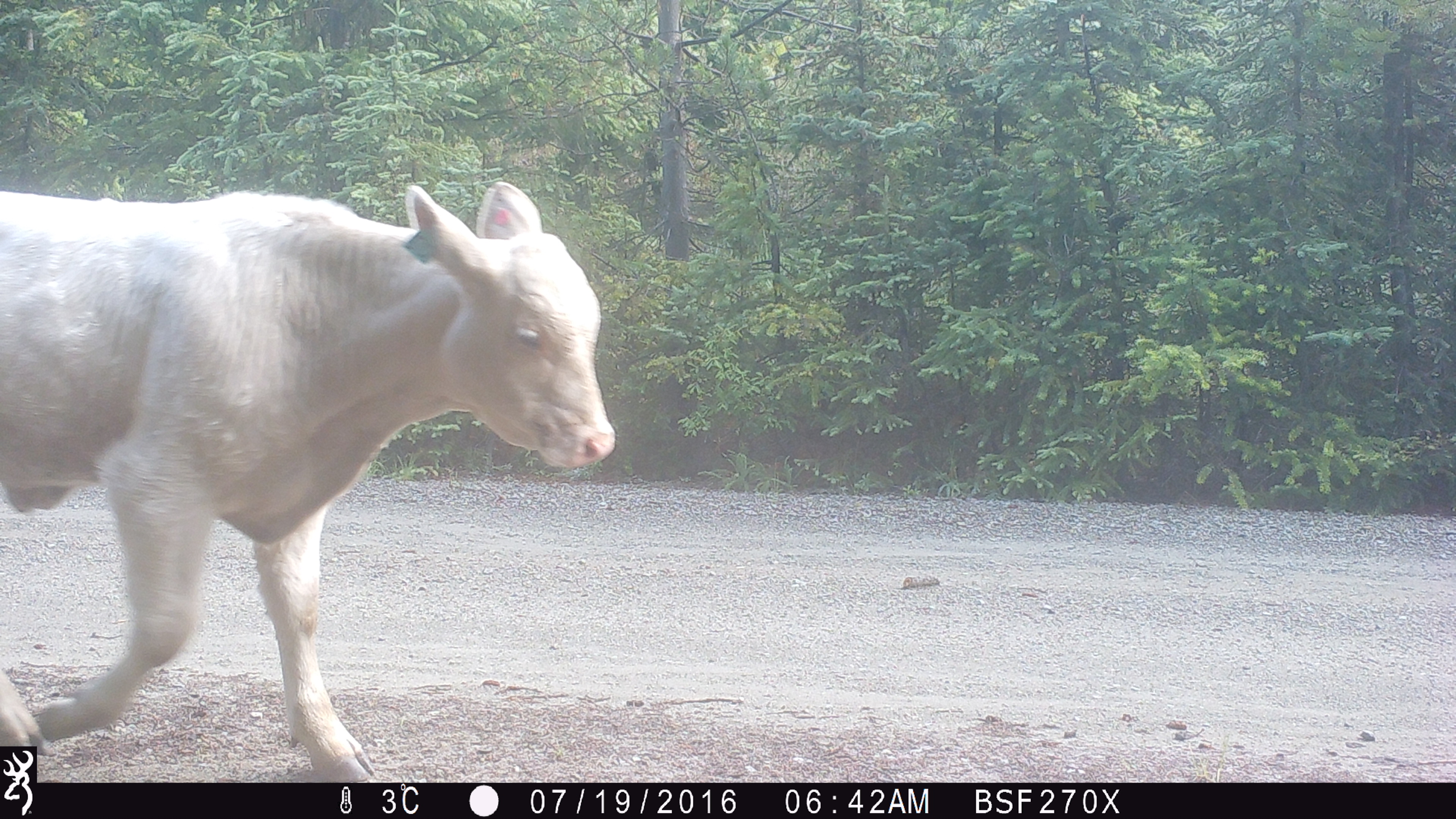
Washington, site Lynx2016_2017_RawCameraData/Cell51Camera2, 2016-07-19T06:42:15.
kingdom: Animalia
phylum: Chordata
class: Mammalia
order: Artiodactyla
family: Bovidae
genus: Bos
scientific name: Bos taurus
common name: domestic cattle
Domestic cattle (Bos taurus). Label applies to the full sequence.